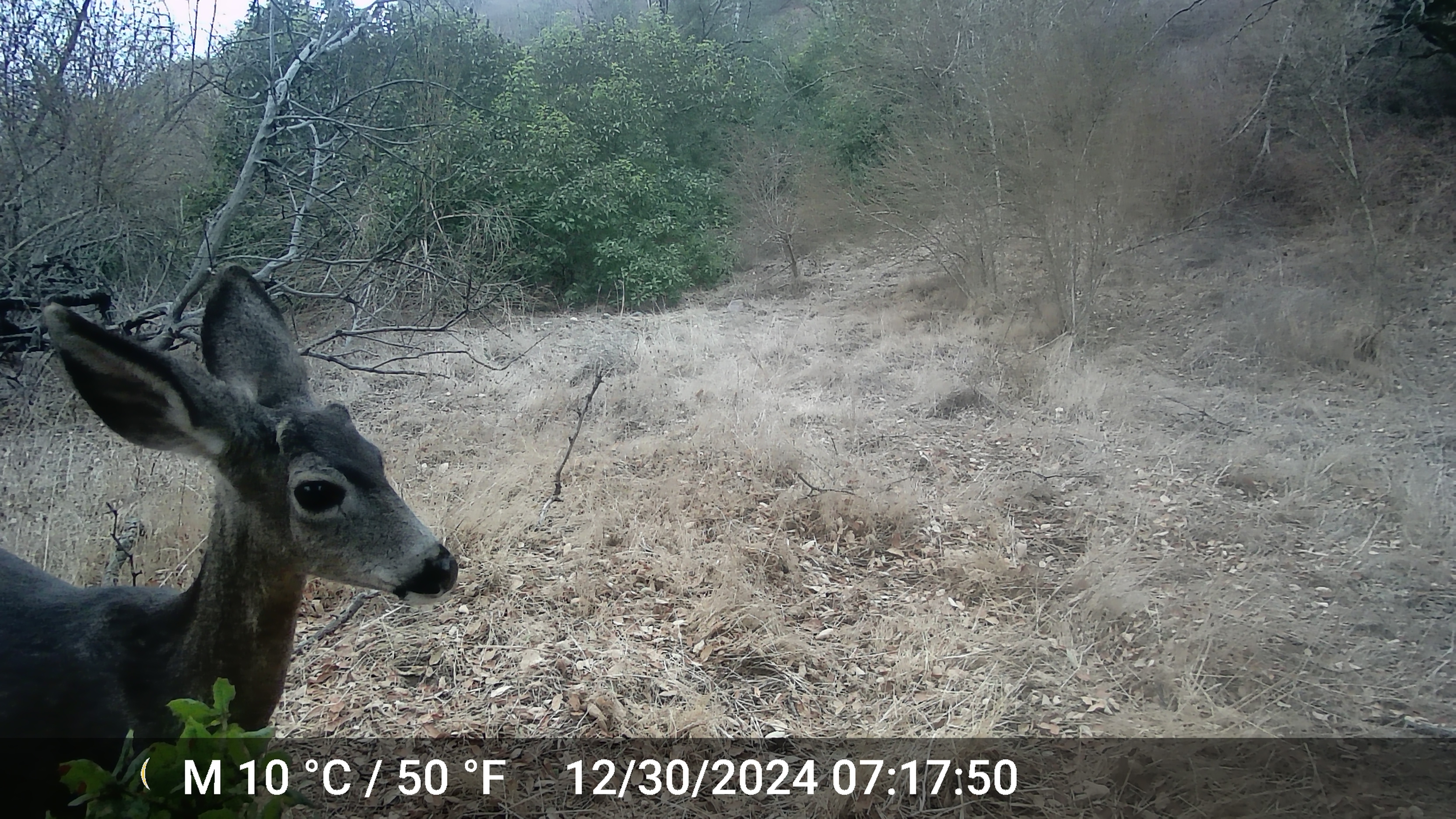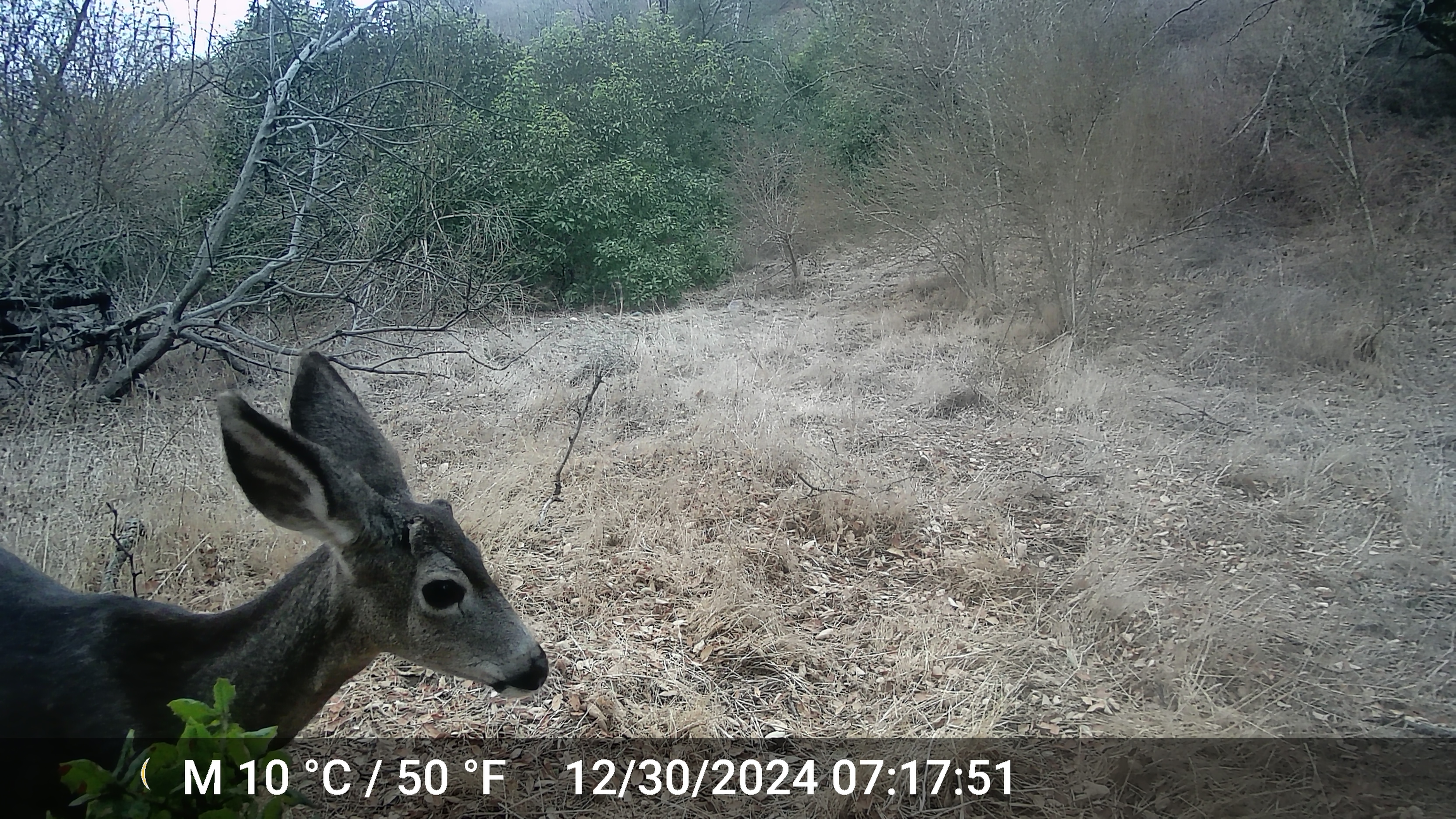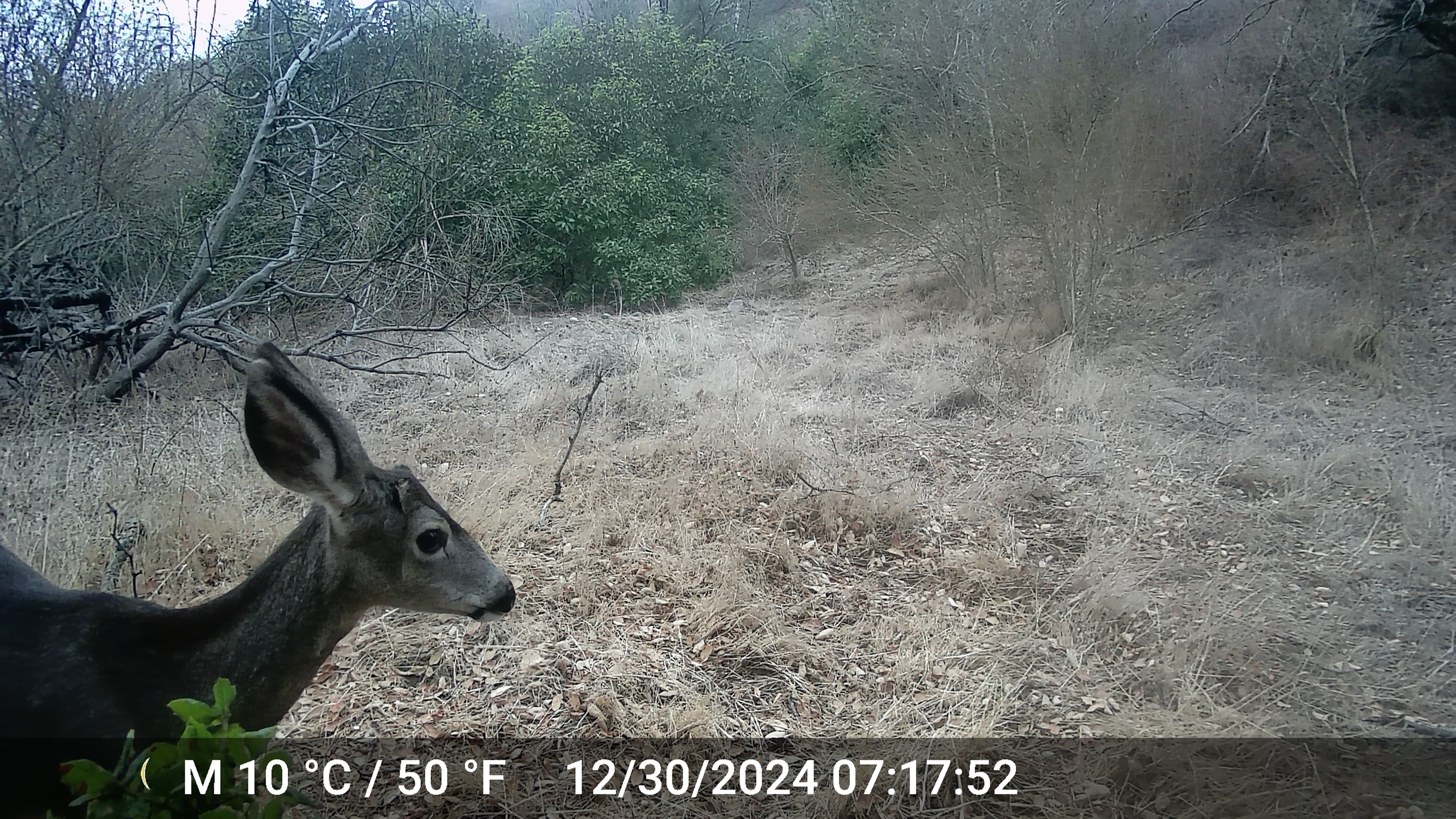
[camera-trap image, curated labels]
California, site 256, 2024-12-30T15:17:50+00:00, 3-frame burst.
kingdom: Animalia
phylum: Chordata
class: Mammalia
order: Artiodactyla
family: Cervidae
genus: Odocoileus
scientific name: Odocoileus hemionus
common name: mule deer